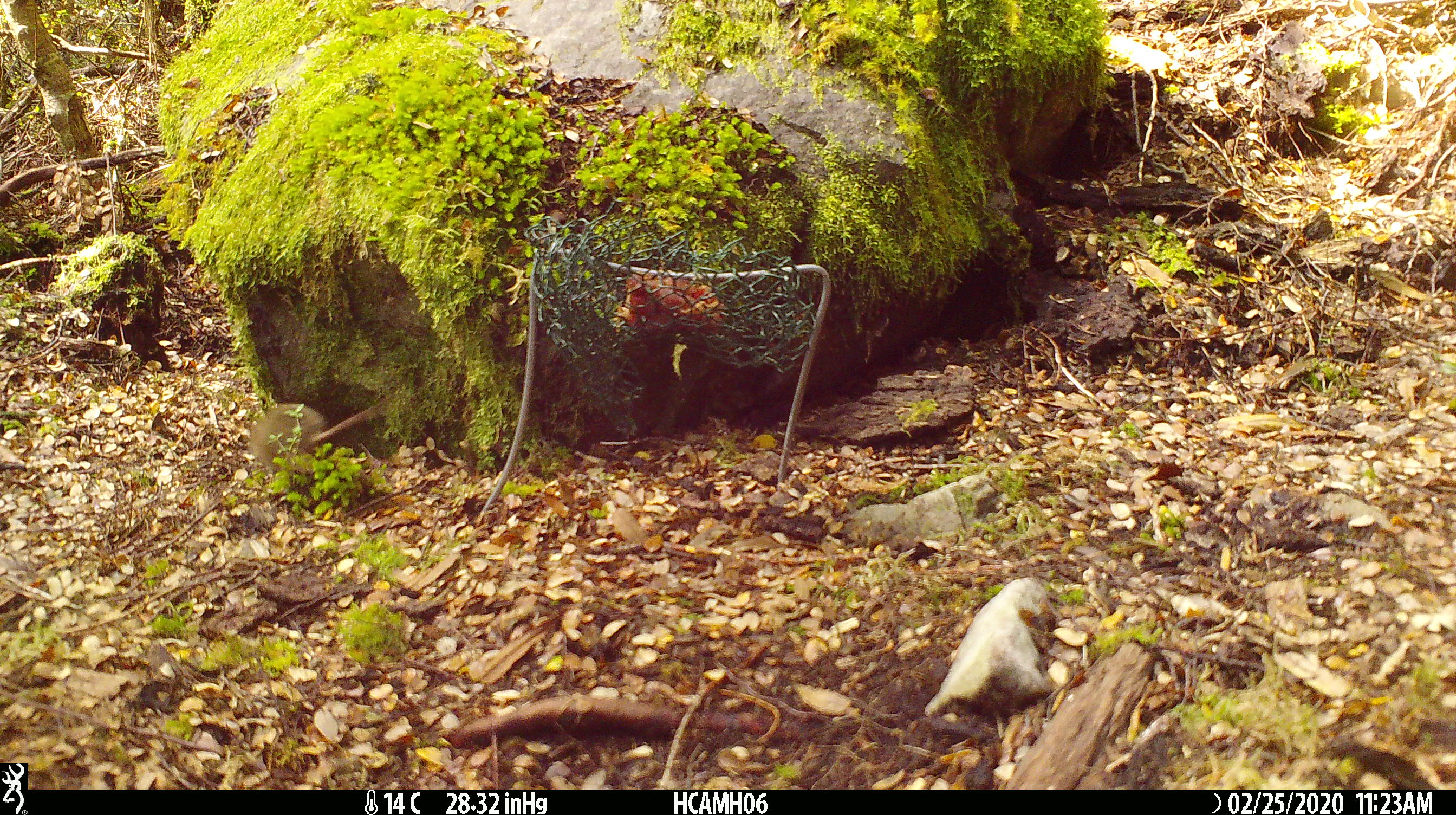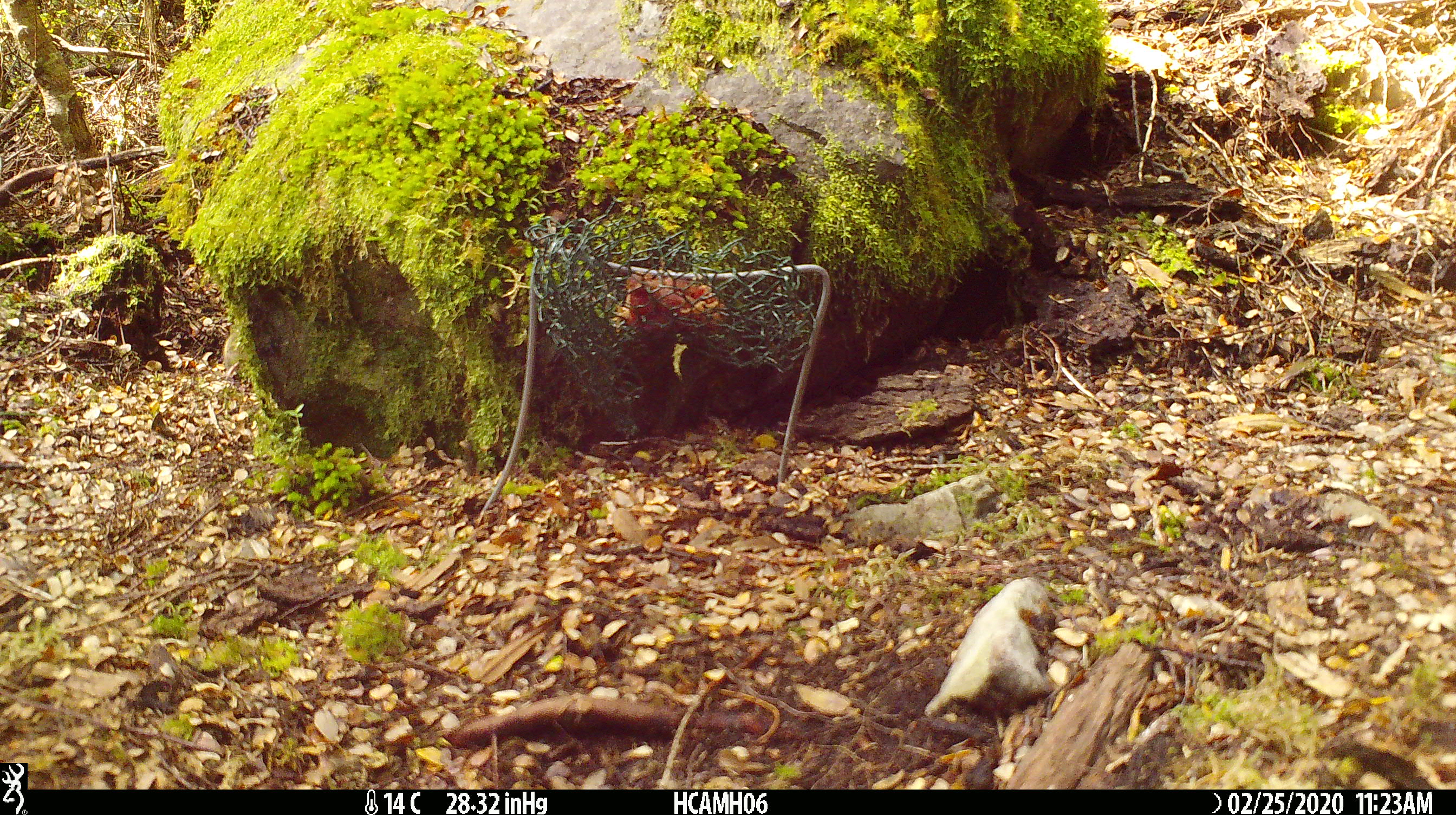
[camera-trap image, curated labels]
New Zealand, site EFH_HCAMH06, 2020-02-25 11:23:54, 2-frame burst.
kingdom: Animalia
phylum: Chordata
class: Mammalia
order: Rodentia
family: Muridae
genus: Mus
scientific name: Mus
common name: mouse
Mouse (Mus).